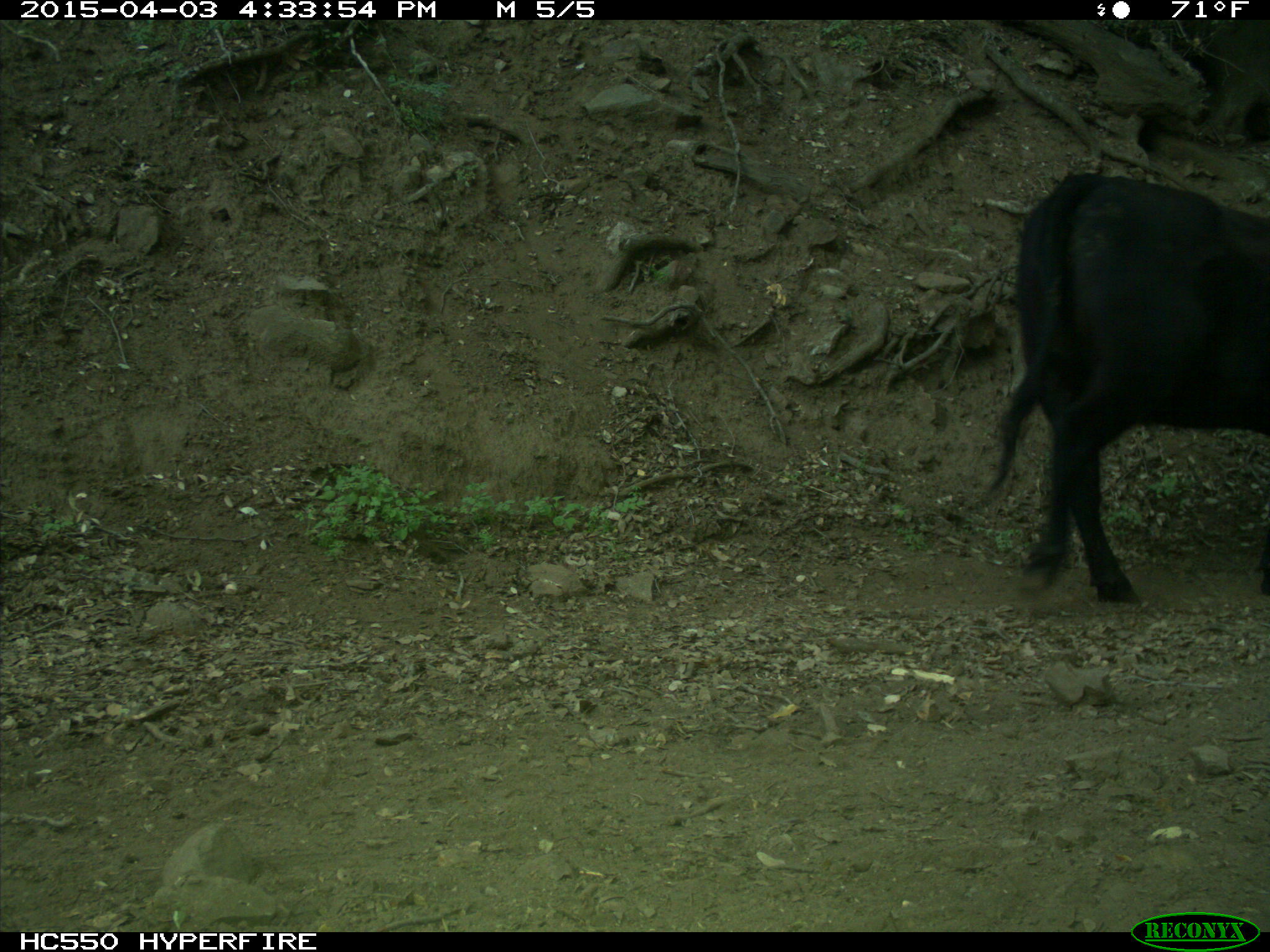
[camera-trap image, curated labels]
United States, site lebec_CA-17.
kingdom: Animalia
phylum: Chordata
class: Mammalia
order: Artiodactyla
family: Bovidae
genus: Bos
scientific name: Bos taurus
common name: domestic cow